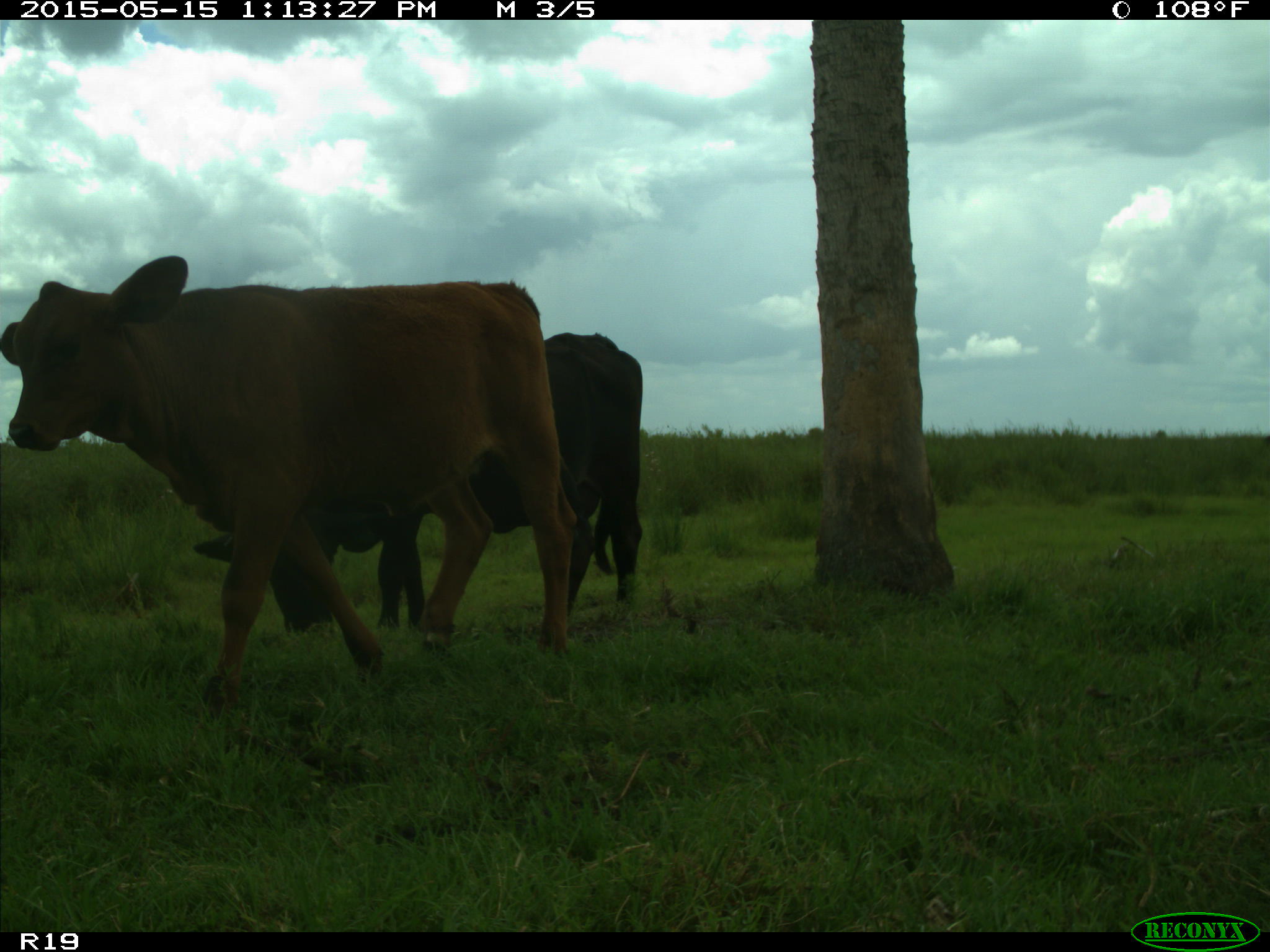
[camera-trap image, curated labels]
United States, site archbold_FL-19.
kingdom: Animalia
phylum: Chordata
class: Mammalia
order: Artiodactyla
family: Bovidae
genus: Bos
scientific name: Bos taurus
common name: domestic cow